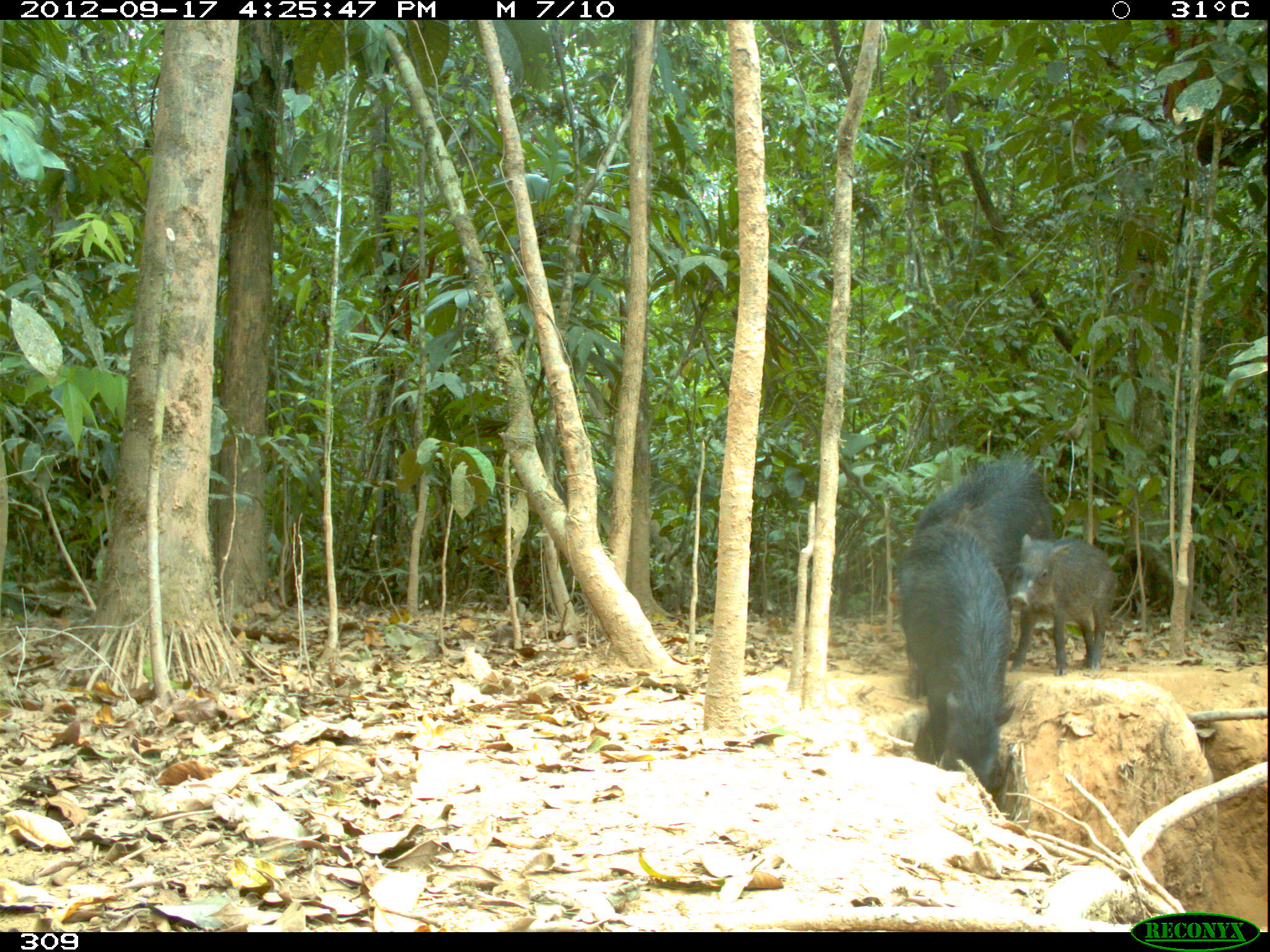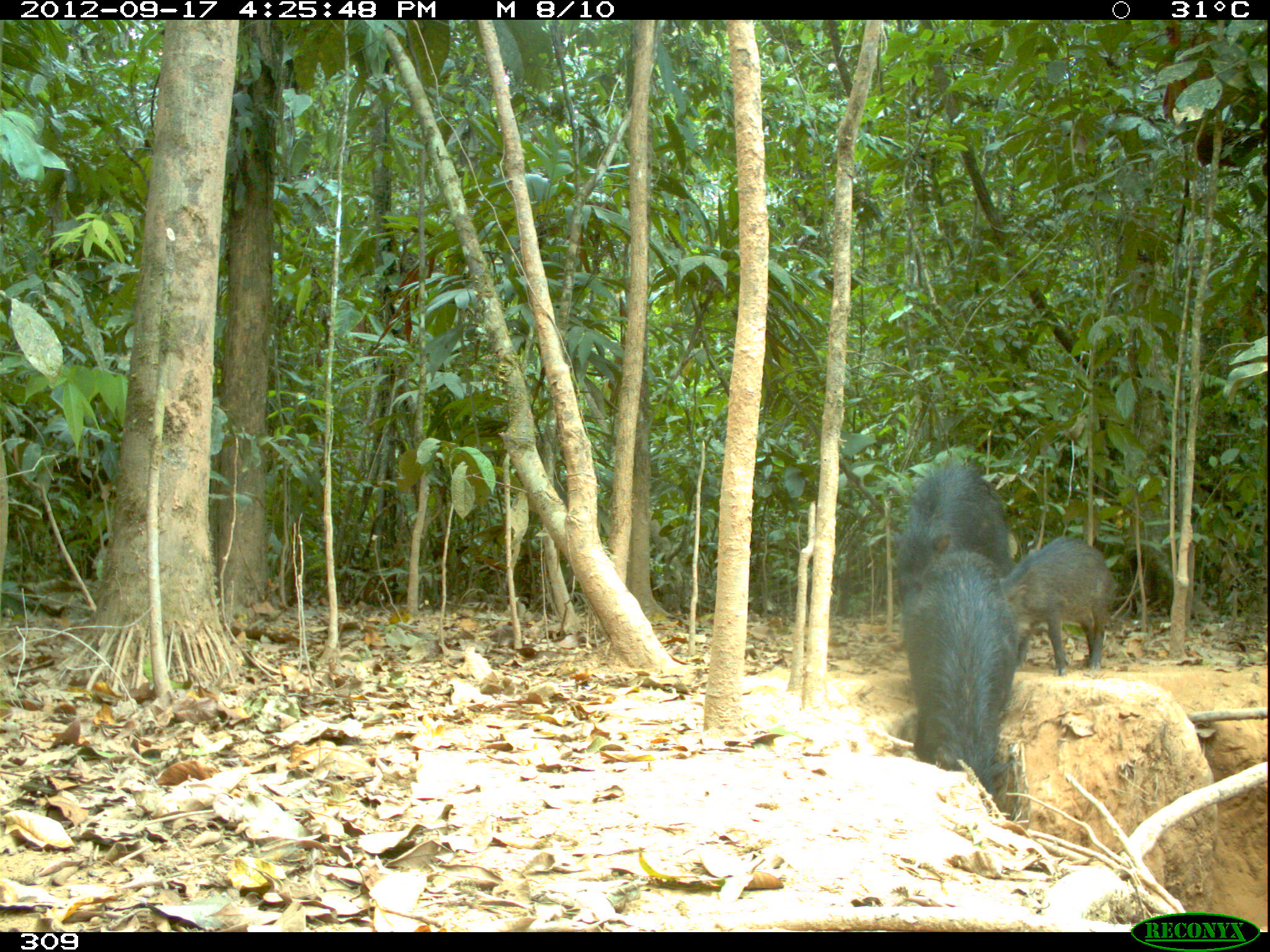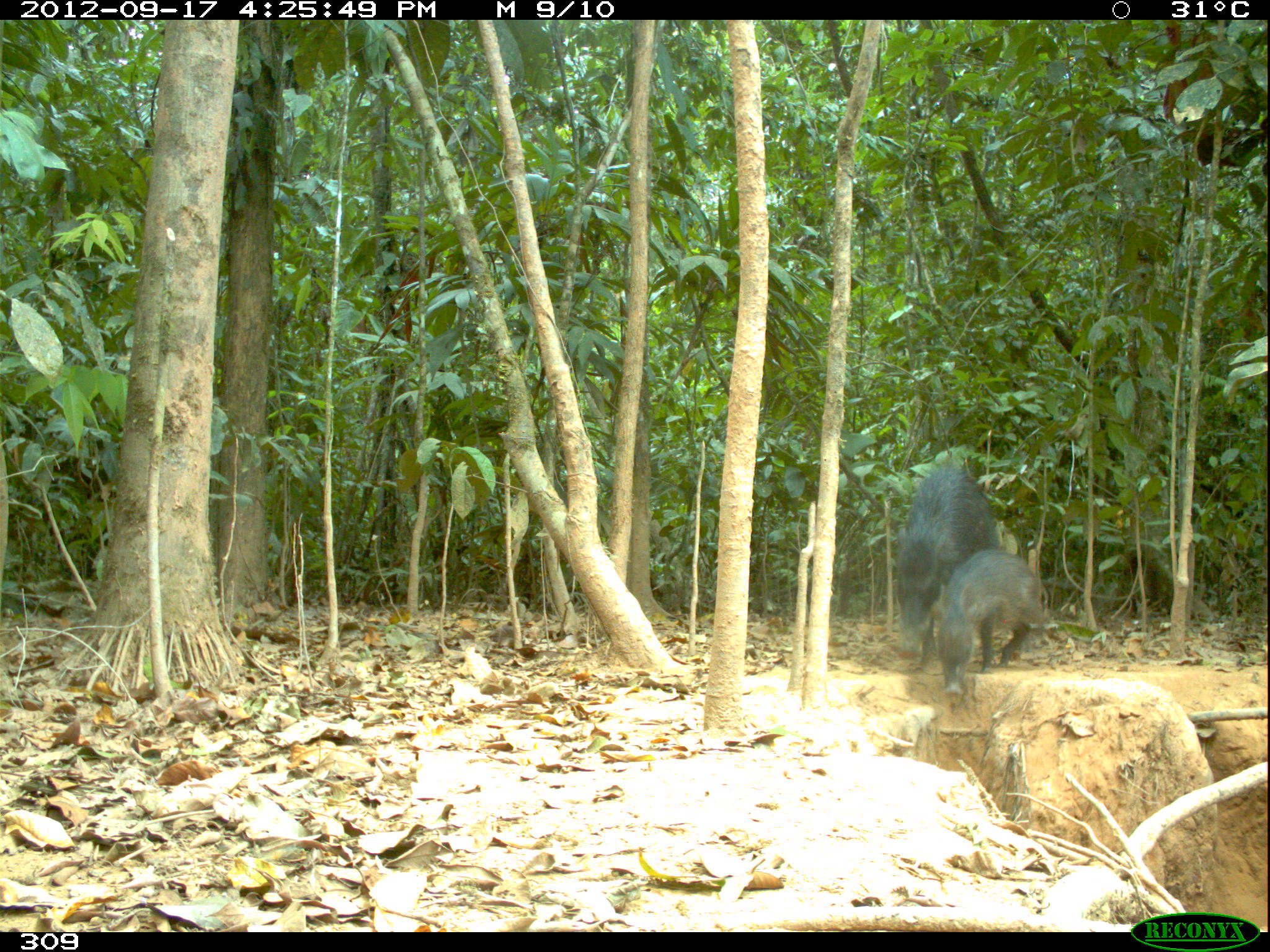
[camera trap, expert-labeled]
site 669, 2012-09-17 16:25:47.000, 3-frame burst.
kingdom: Animalia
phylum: Chordata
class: Mammalia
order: Artiodactyla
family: Tayassuidae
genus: Tayassu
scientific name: Tayassu pecari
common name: white-lipped peccary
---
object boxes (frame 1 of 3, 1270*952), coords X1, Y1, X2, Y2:
tayassu pecari: 891, 520, 1015, 786; 905, 444, 1061, 566; 1013, 532, 1118, 676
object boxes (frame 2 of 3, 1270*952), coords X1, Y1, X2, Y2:
tayassu pecari: 898, 547, 1020, 816; 890, 456, 1010, 615; 1000, 534, 1119, 672